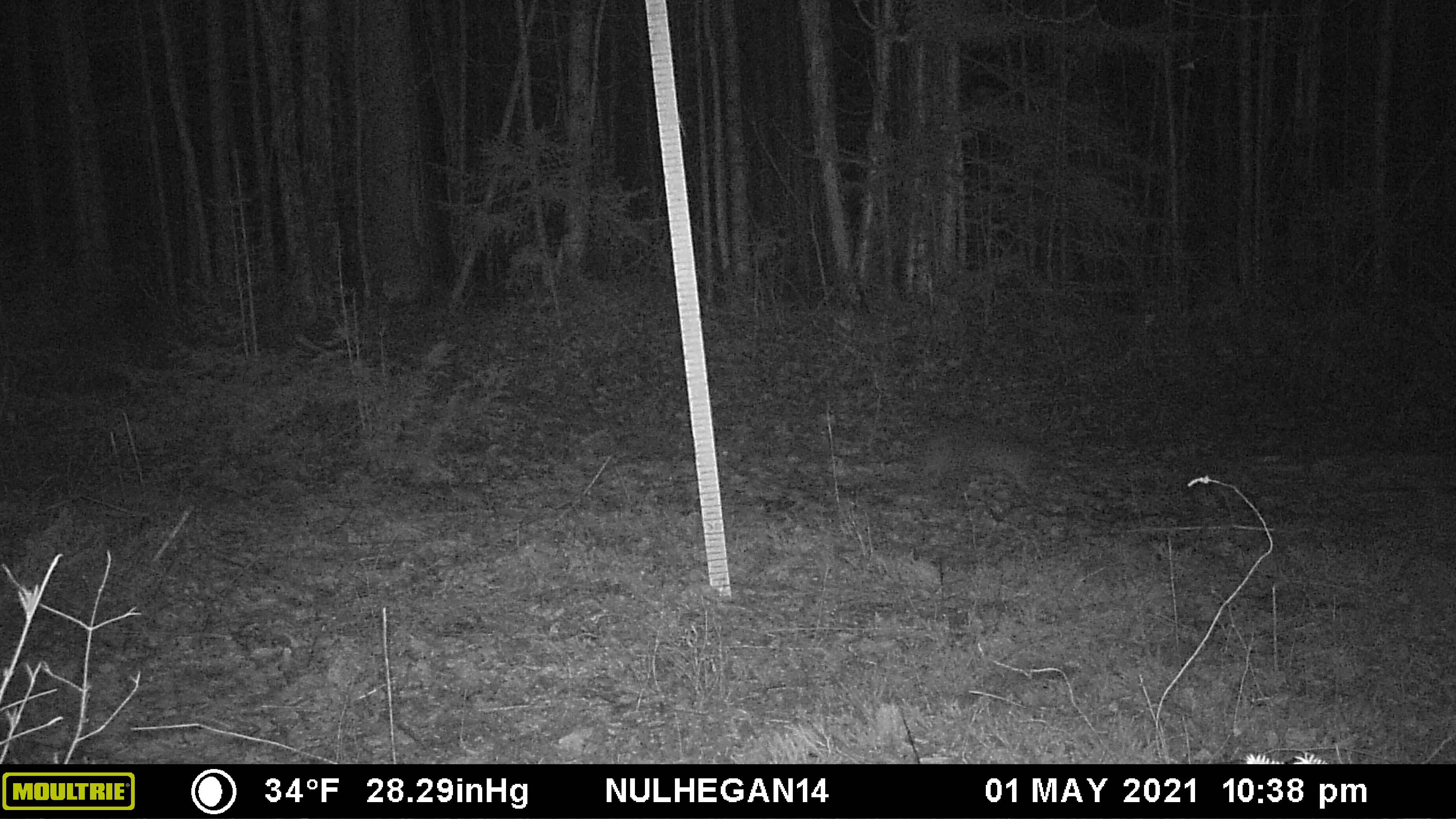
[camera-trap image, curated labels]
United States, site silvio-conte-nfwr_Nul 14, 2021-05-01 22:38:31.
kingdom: Animalia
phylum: Chordata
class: Mammalia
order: Lagomorpha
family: Leporidae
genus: Lepus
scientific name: Lepus americanus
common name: snowshoe hare